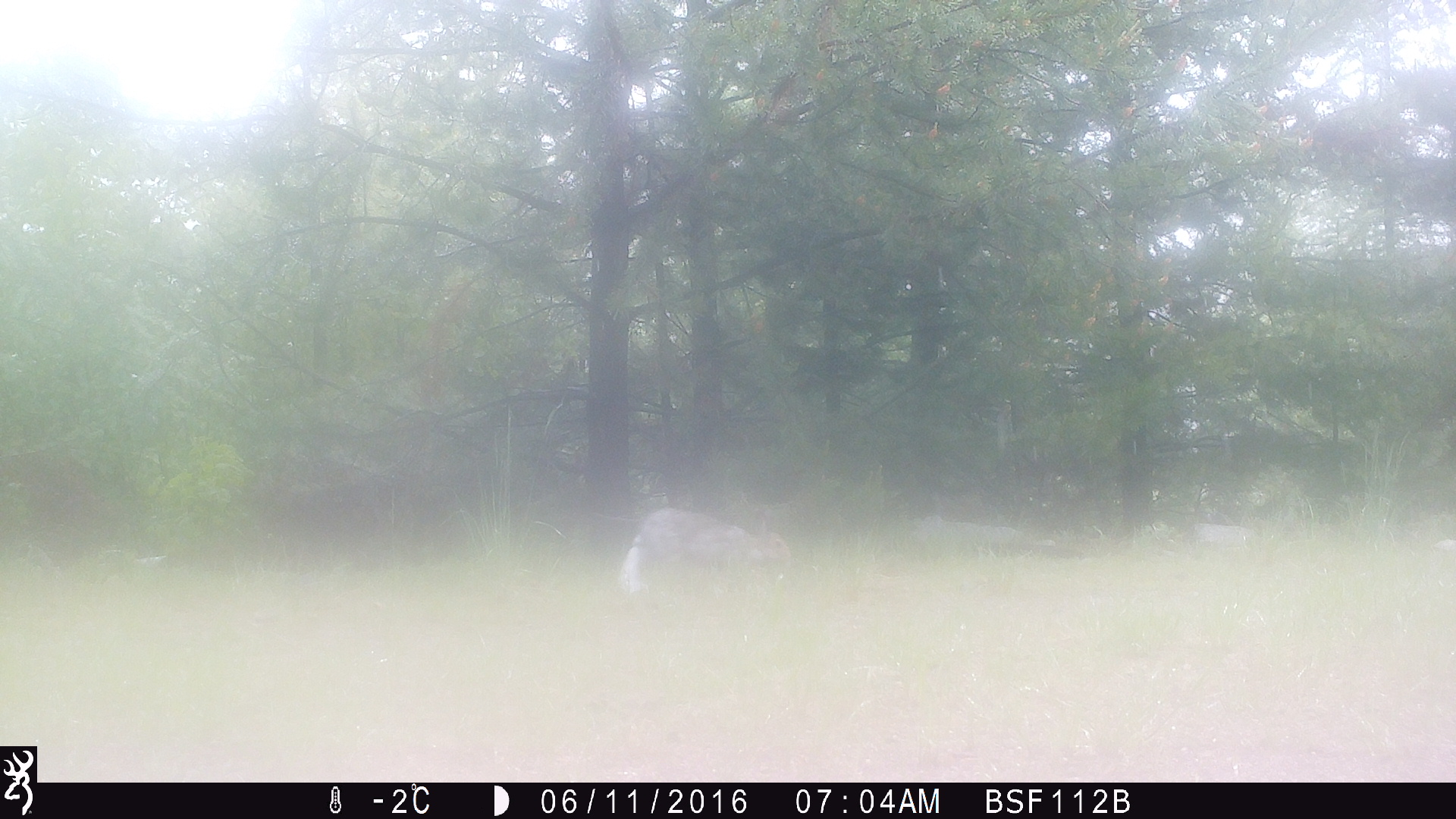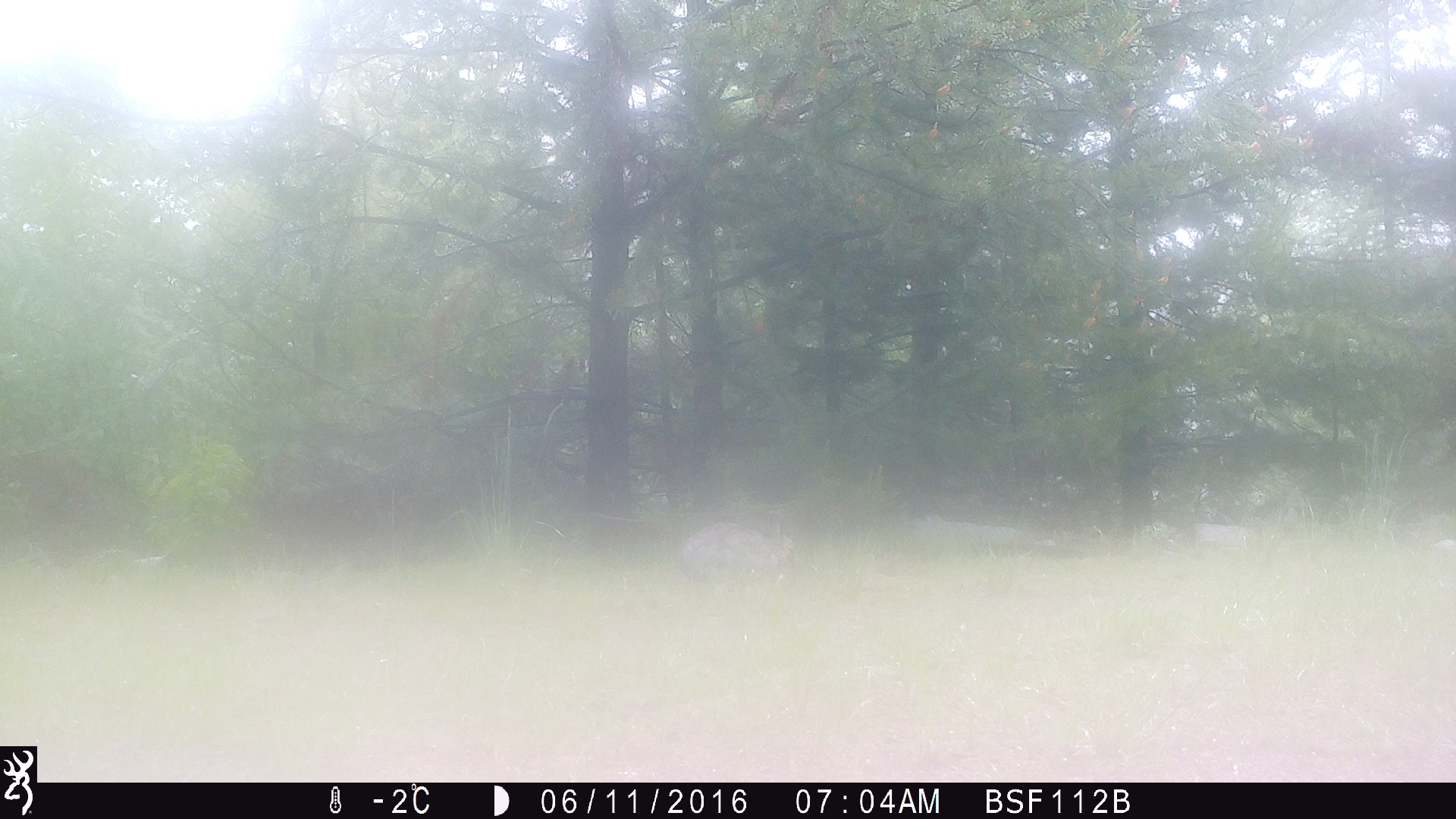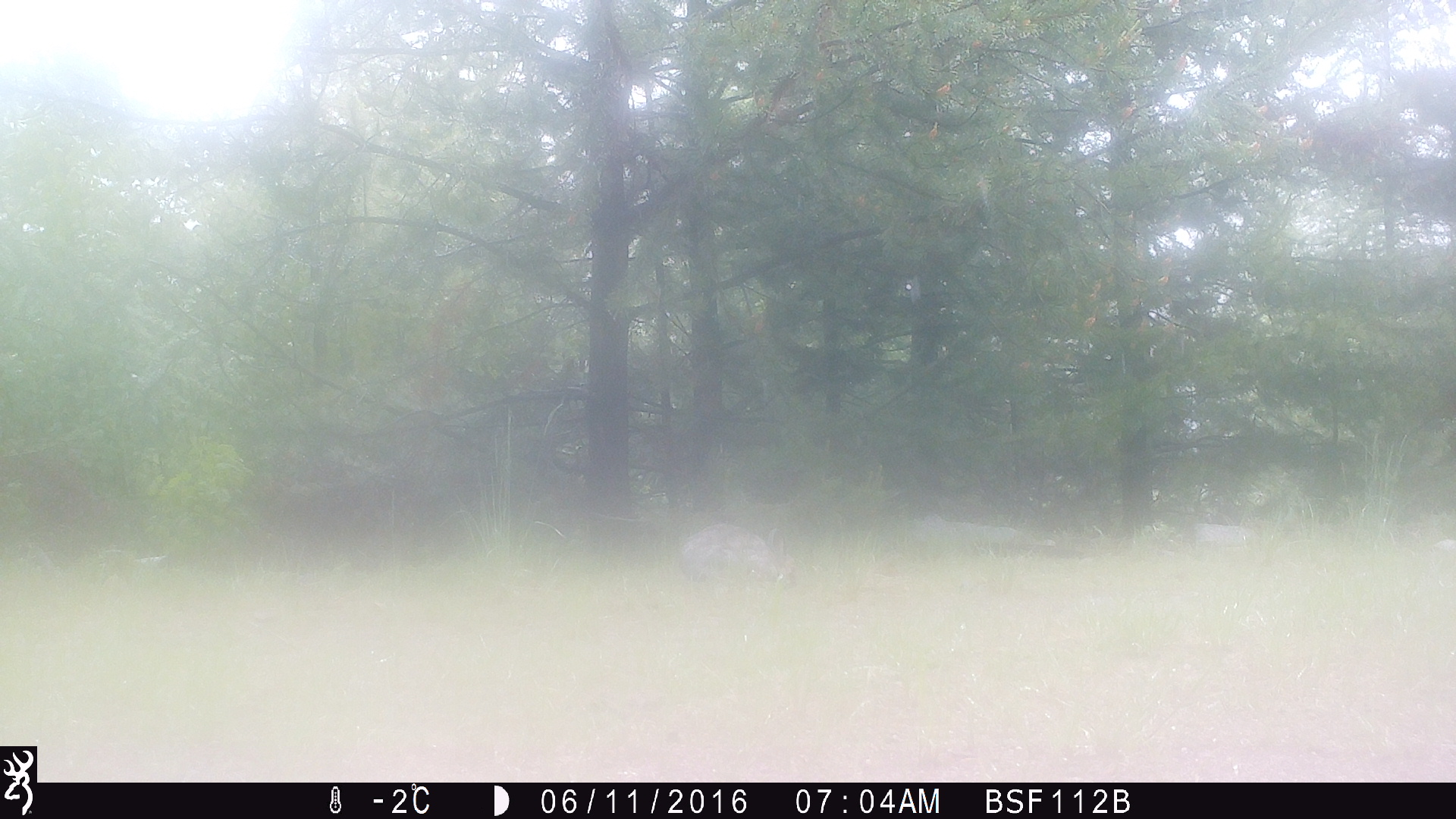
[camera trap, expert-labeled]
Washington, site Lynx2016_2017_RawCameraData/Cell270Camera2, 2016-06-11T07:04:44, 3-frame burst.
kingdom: Animalia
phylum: Chordata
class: Mammalia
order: Lagomorpha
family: Leporidae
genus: Lepus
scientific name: Lepus americanus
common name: snowshoe hare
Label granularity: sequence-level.